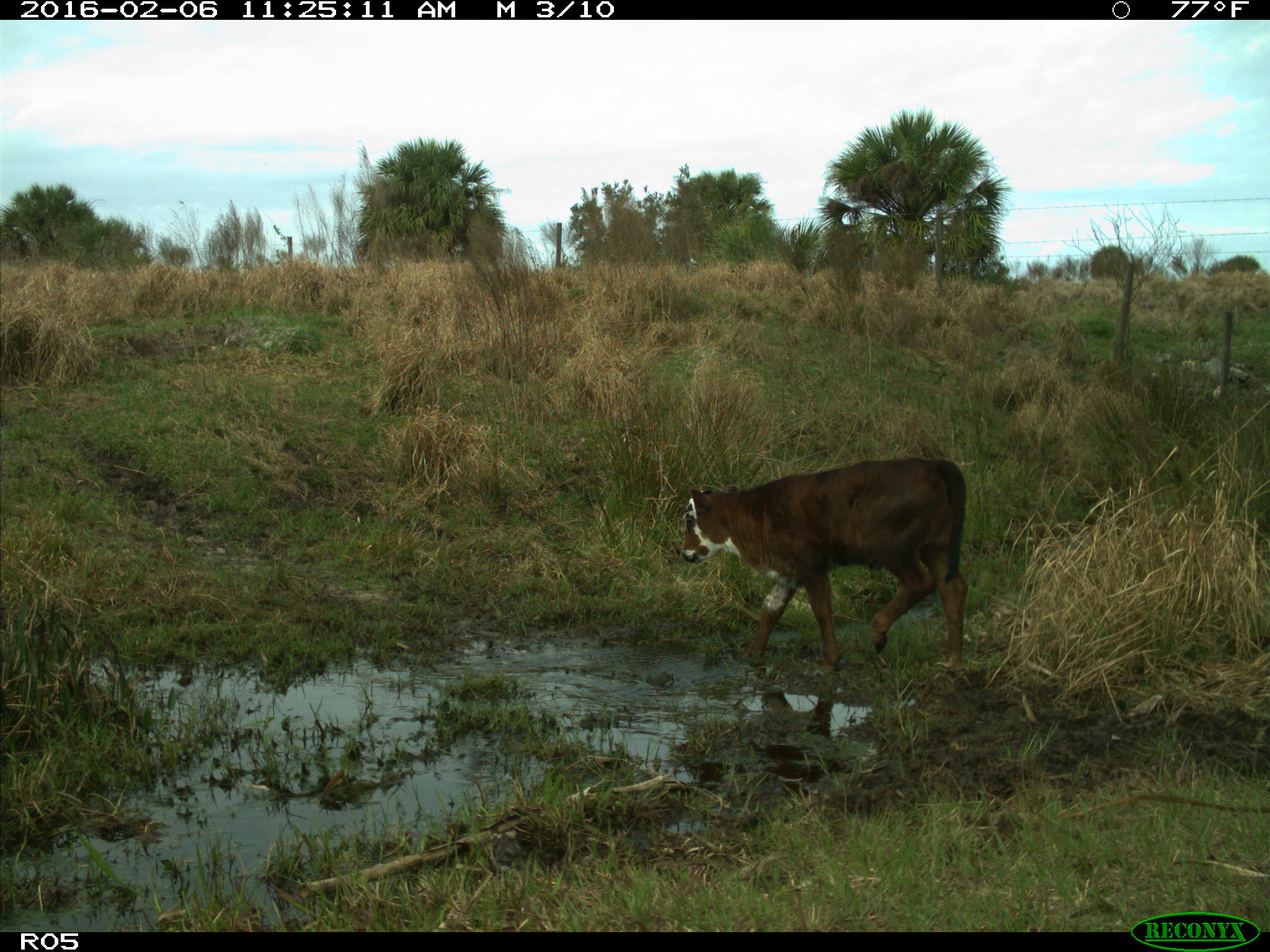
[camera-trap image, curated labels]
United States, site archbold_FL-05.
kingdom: Animalia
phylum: Chordata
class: Mammalia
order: Artiodactyla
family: Bovidae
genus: Bos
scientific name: Bos taurus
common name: domestic cow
Bos taurus (domestic cow).